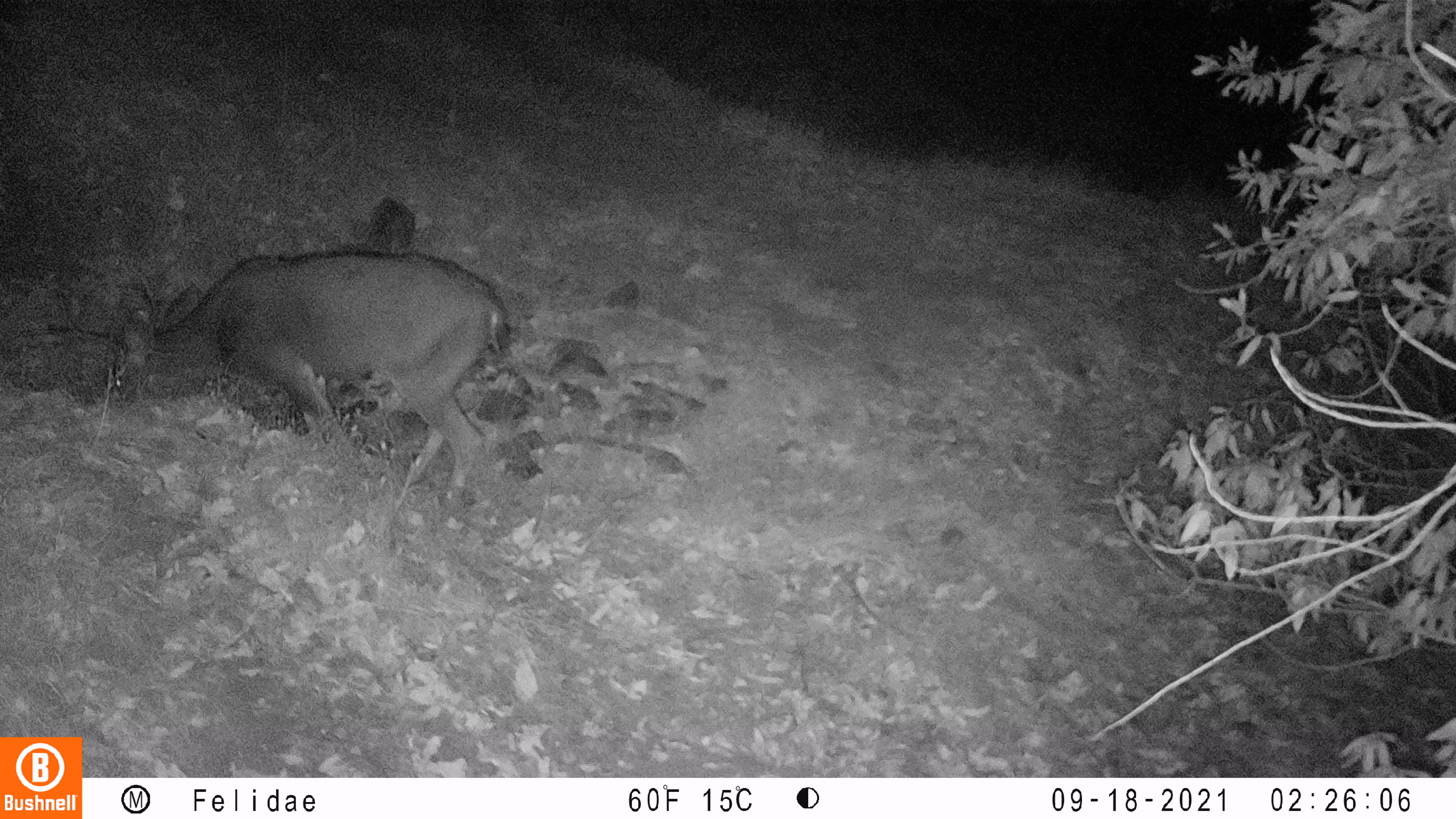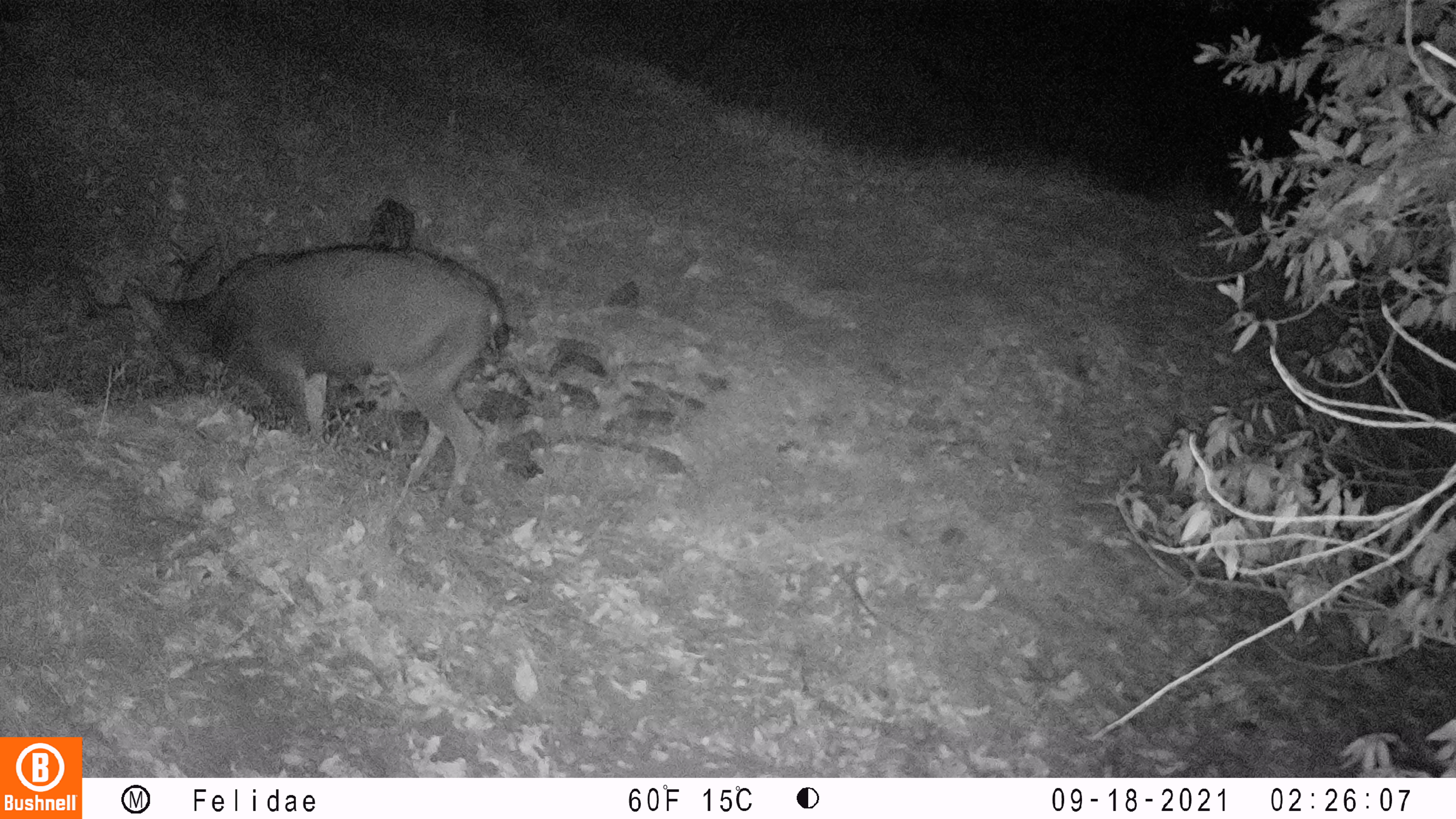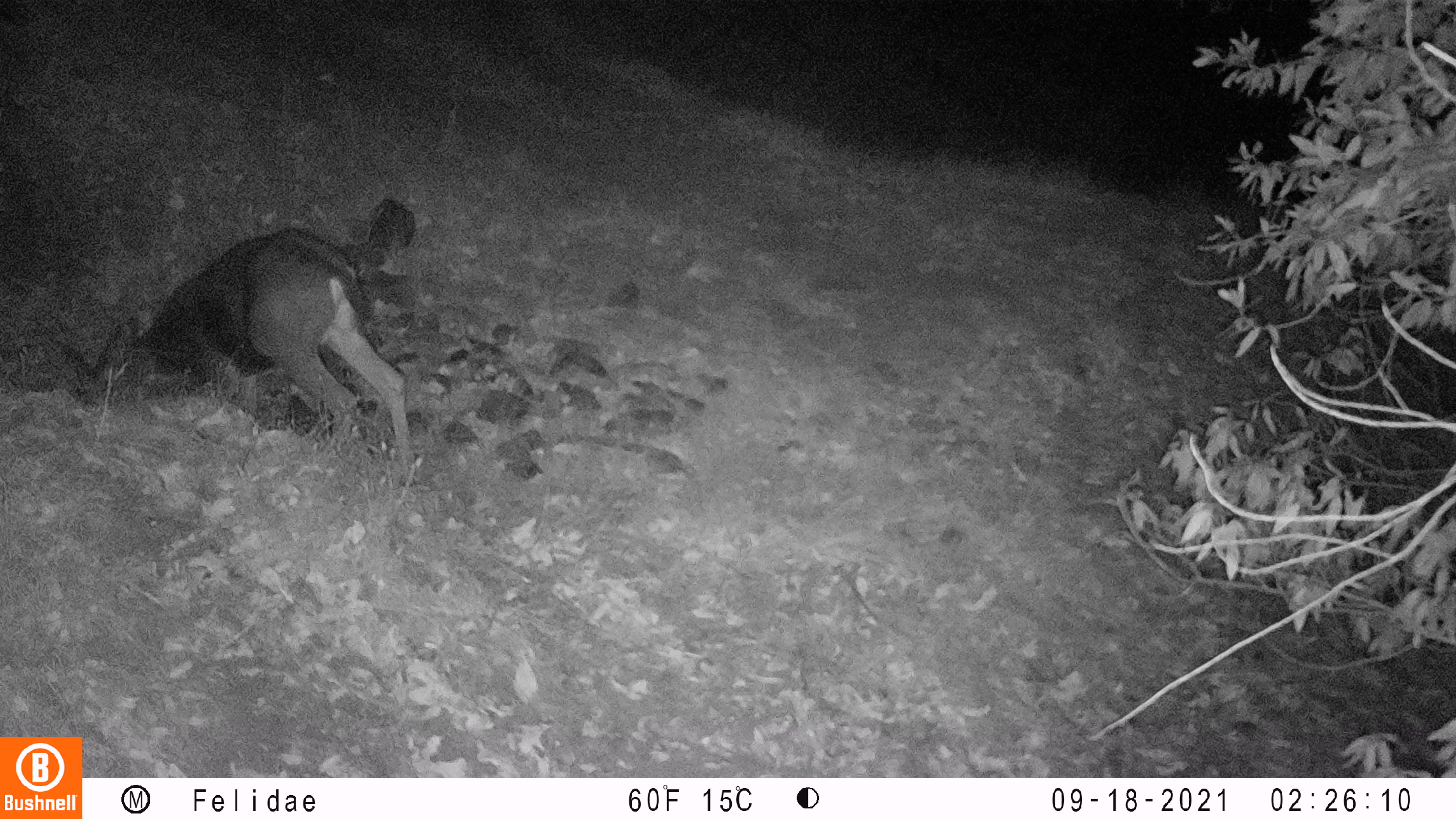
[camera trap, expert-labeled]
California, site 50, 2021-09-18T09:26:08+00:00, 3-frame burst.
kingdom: Animalia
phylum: Chordata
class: Mammalia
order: Artiodactyla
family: Cervidae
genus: Odocoileus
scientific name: Odocoileus hemionus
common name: mule deer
Mule deer (Odocoileus hemionus).